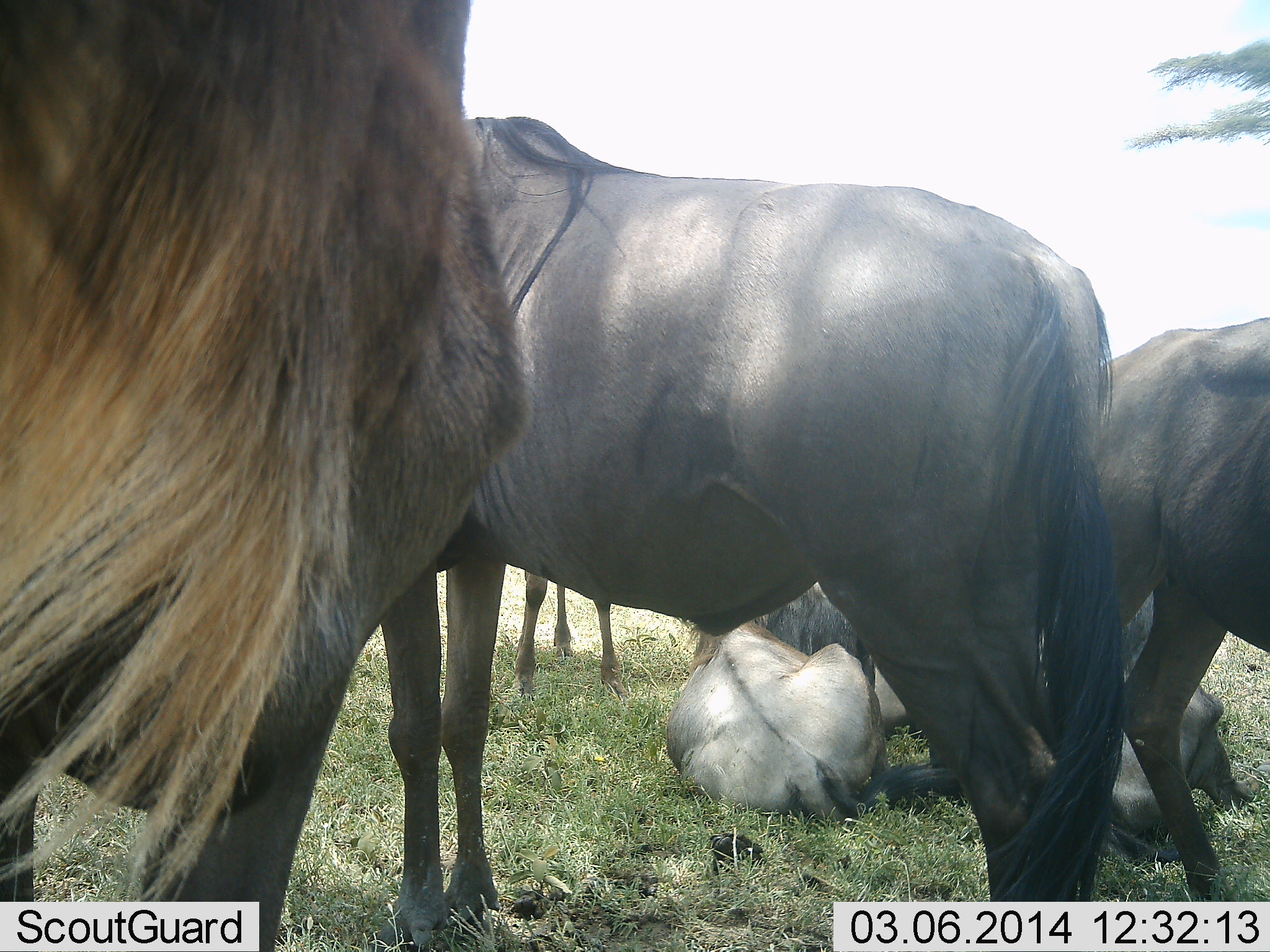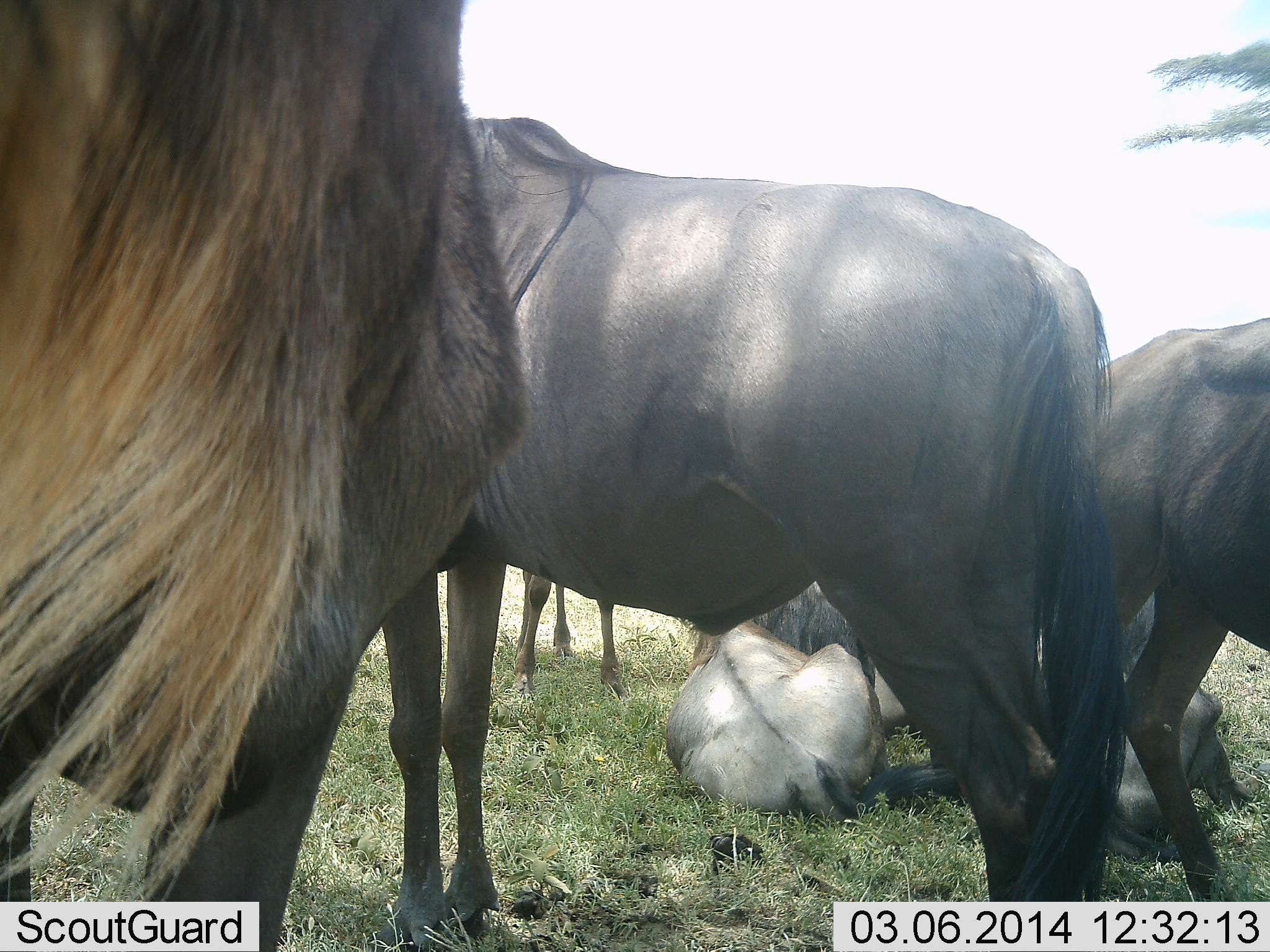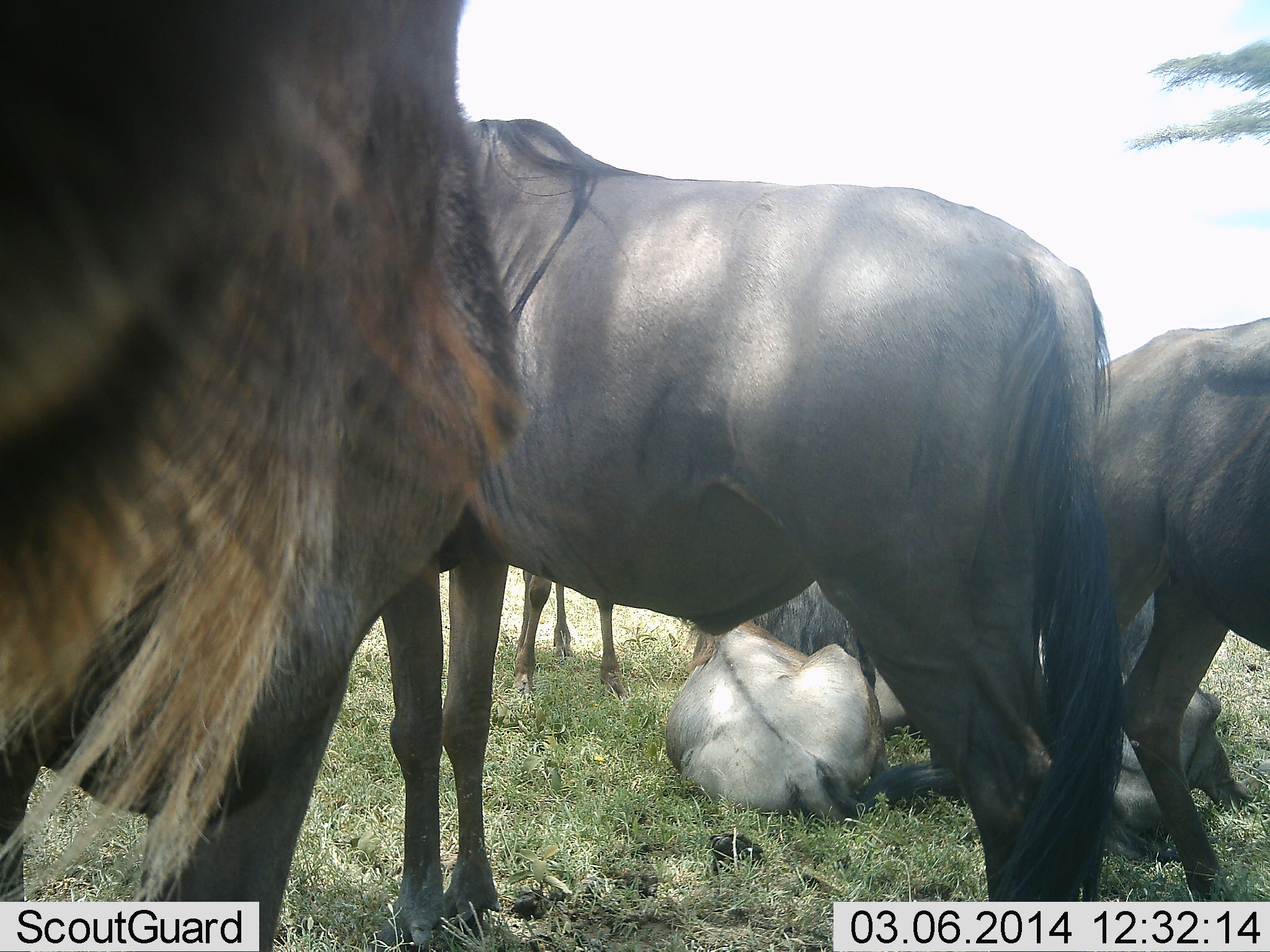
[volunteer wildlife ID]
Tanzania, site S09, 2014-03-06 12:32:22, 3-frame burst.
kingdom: Animalia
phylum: Chordata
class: Mammalia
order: Artiodactyla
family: Bovidae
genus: Connochaetes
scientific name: Connochaetes taurinus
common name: blue wildebeest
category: wildebeest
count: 6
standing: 70%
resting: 100%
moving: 0%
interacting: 0%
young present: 0%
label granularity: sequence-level